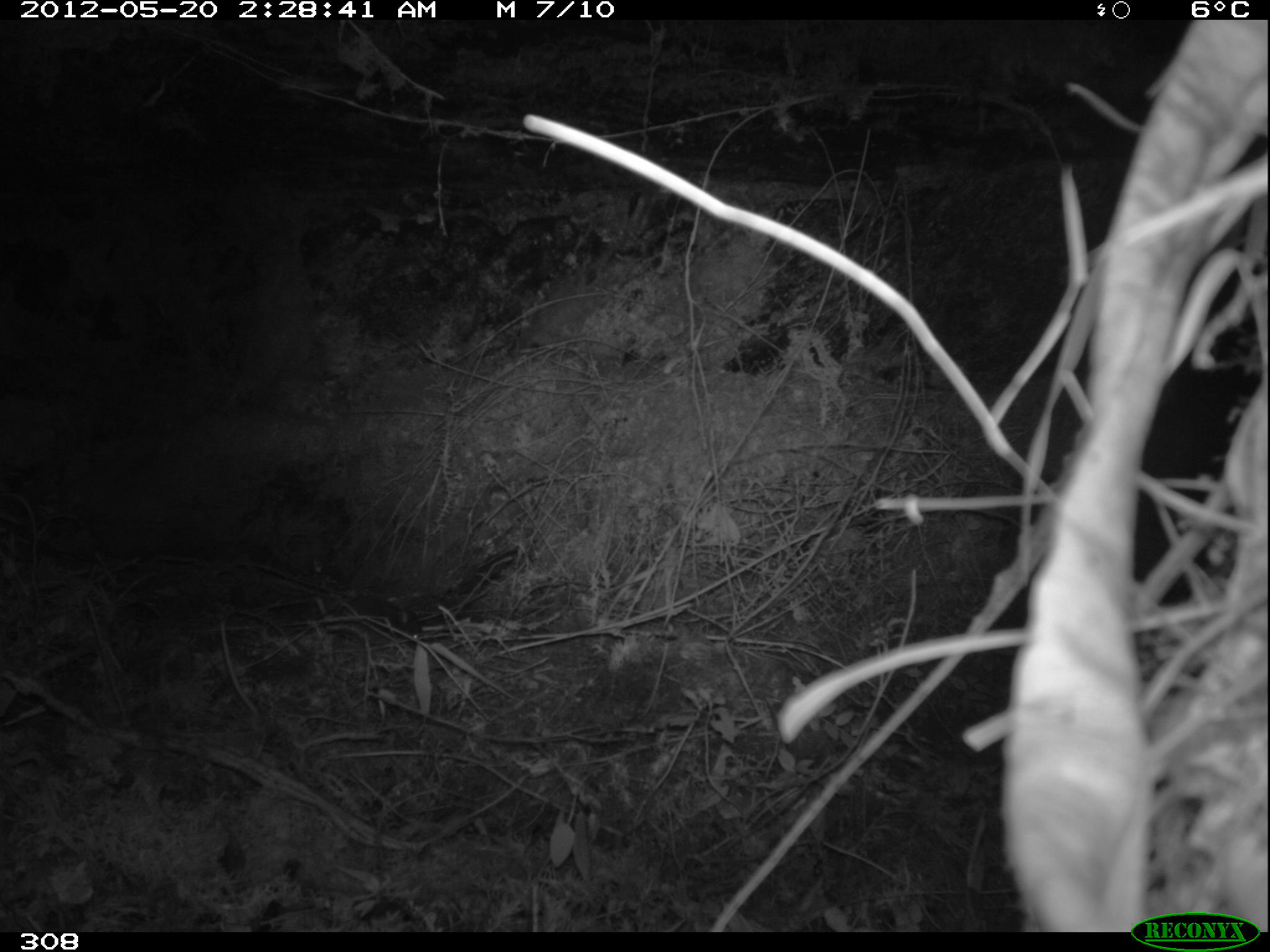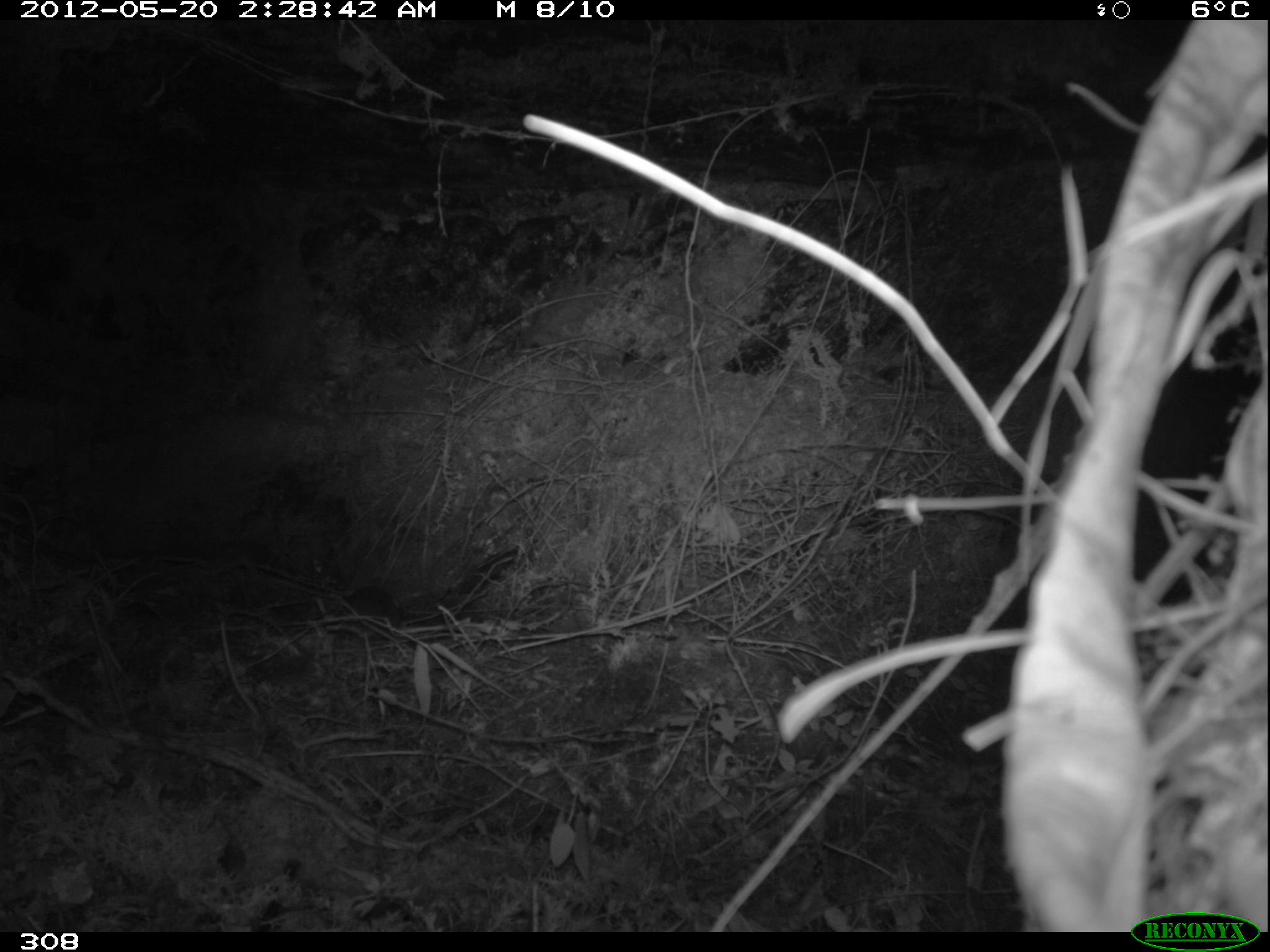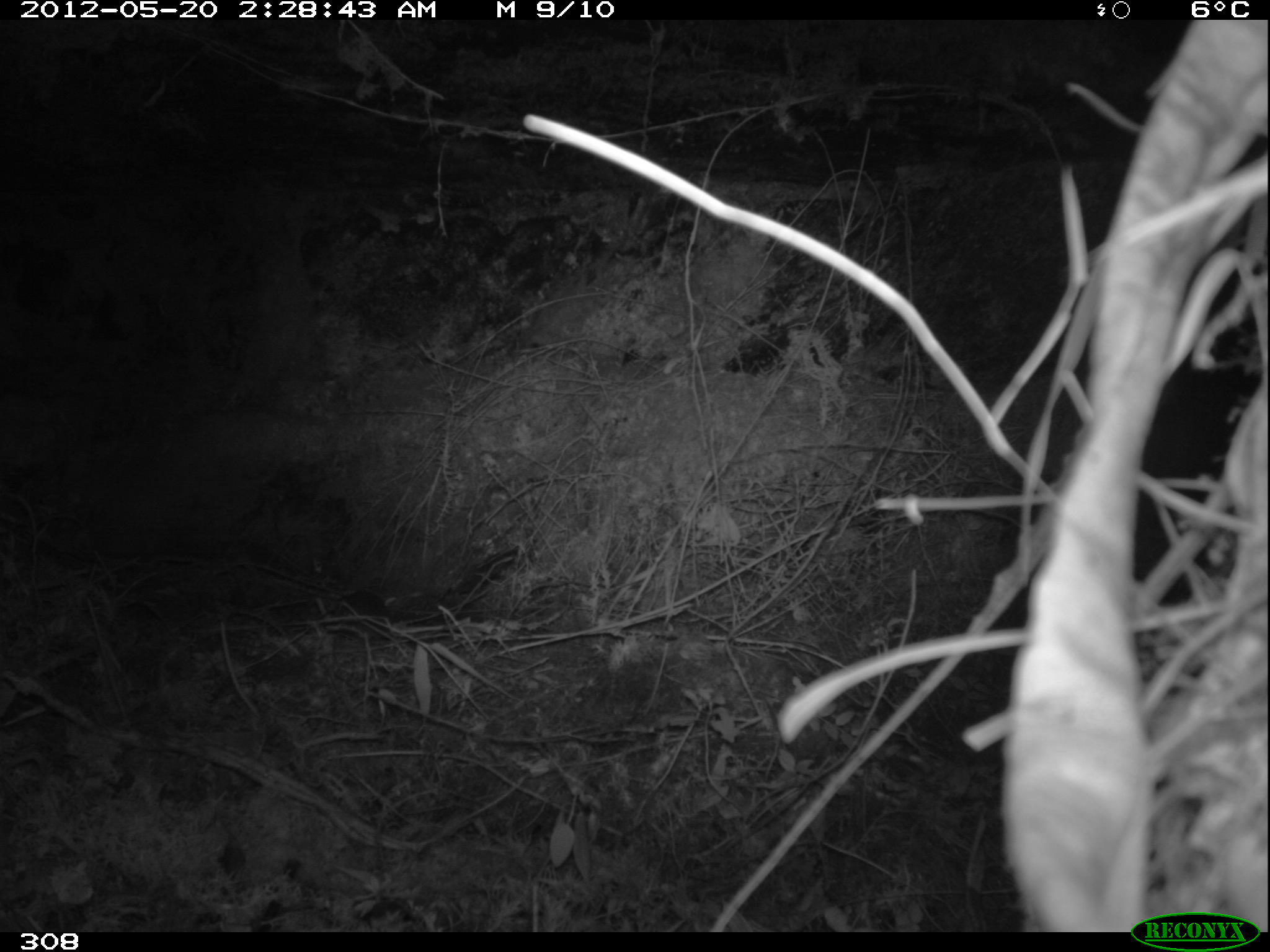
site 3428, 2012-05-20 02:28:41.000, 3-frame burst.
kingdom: Animalia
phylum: Chordata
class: Mammalia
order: Rodentia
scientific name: Rodentia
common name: rodents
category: unknown rodent